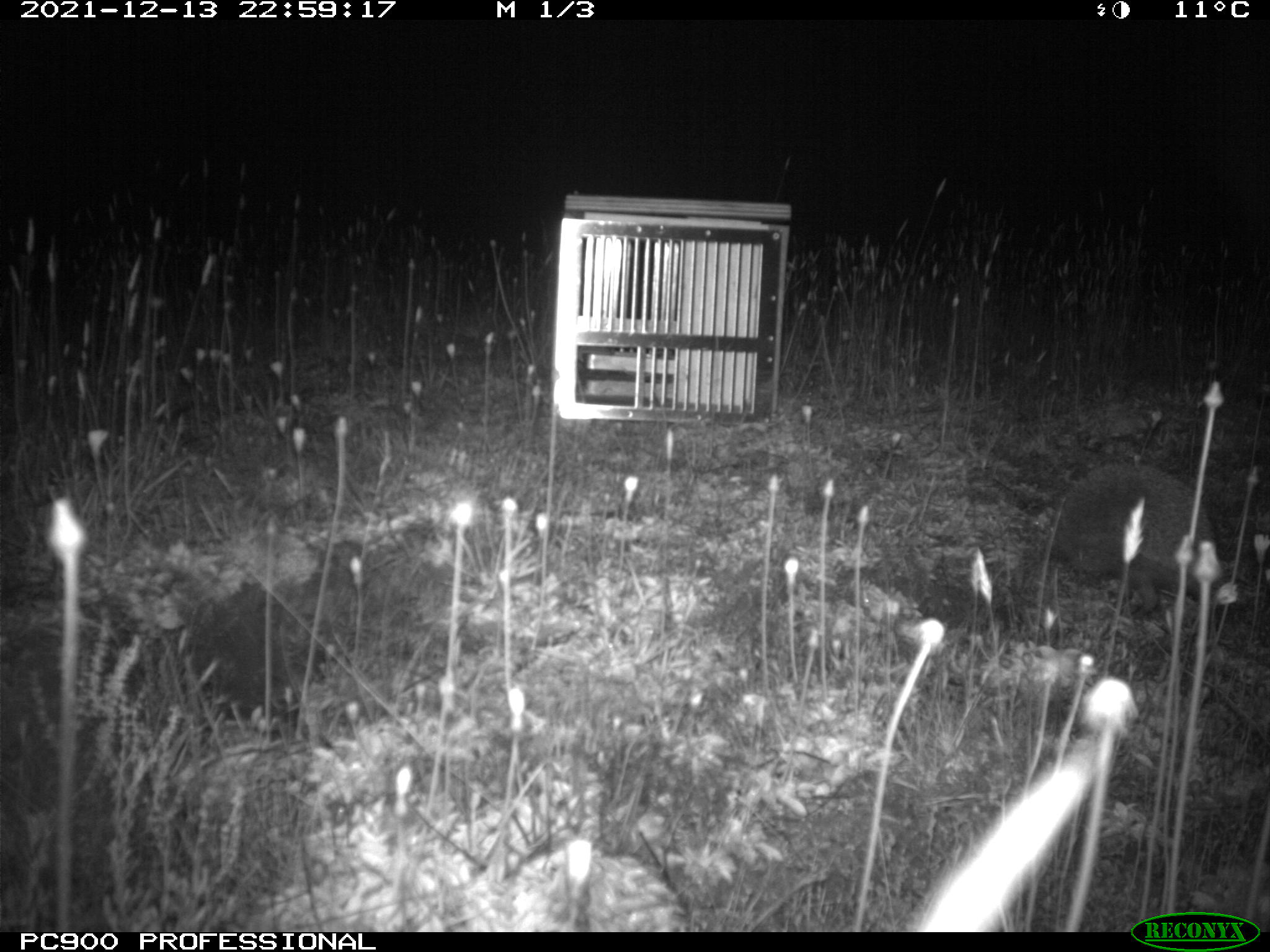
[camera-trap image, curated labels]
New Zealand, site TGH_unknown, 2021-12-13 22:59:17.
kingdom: Animalia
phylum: Chordata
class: Mammalia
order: Eulipotyphla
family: Erinaceidae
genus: Erinaceus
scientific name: Erinaceus europaeus europaeus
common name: european hedgehog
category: hedgehog